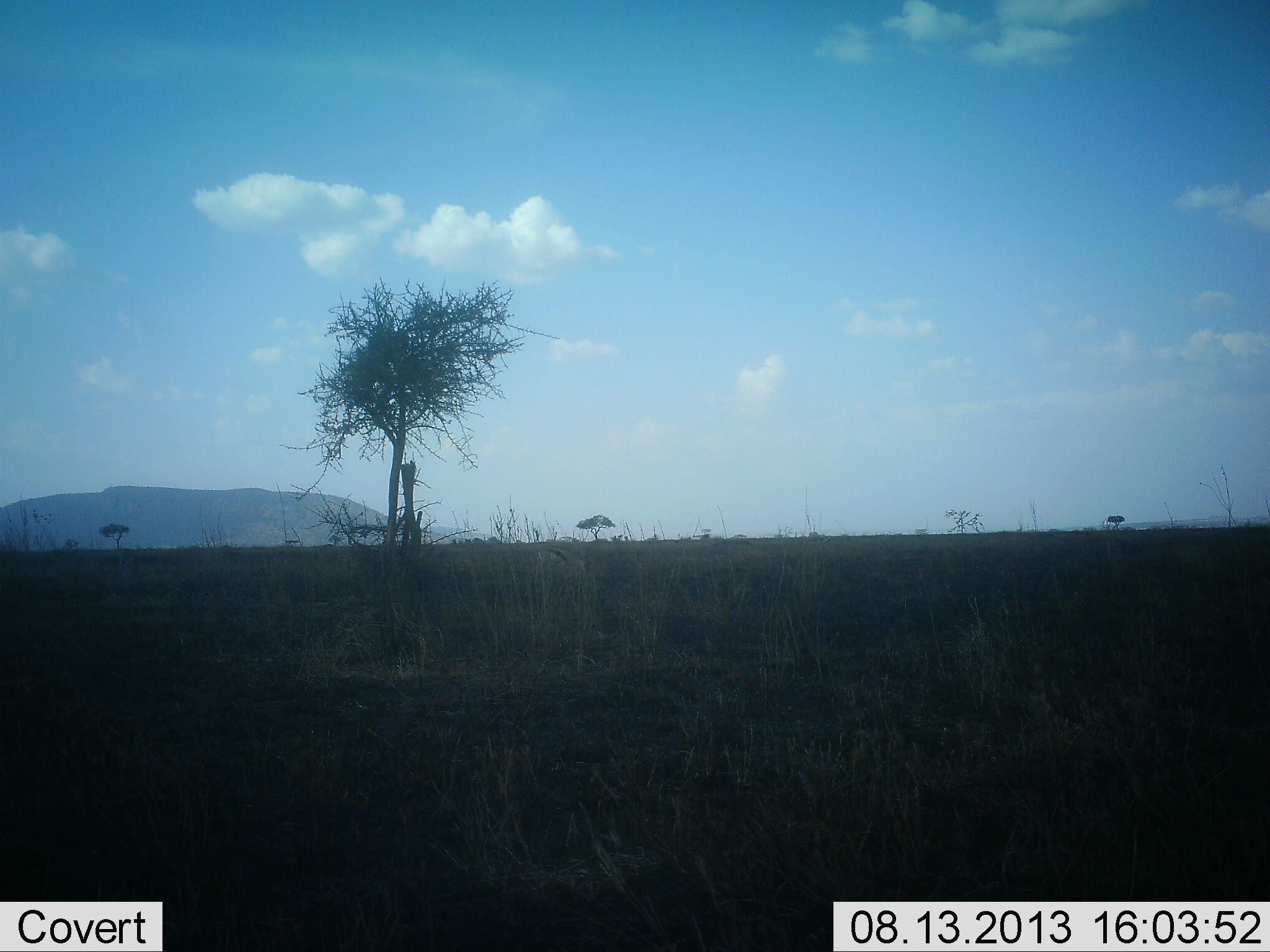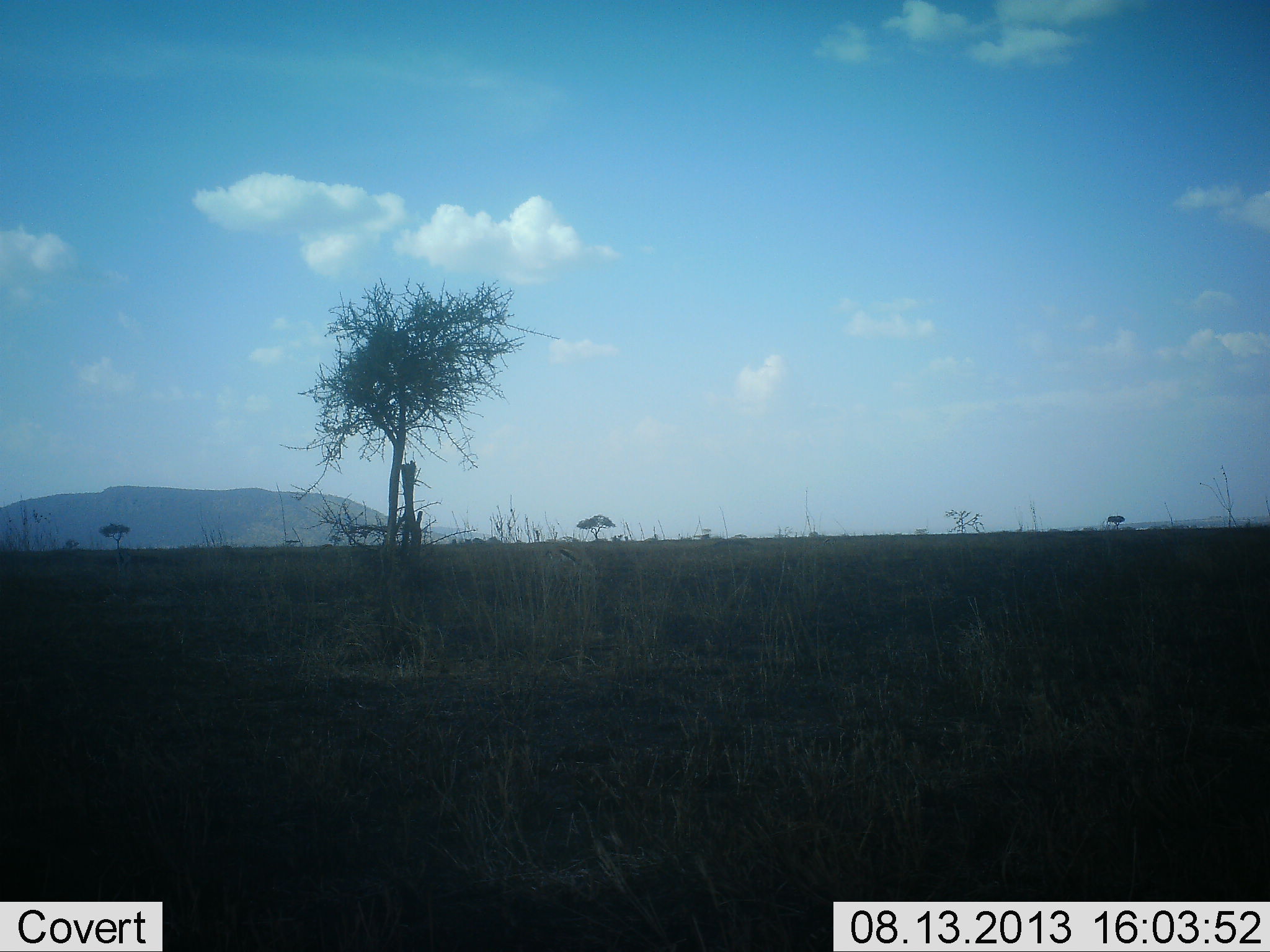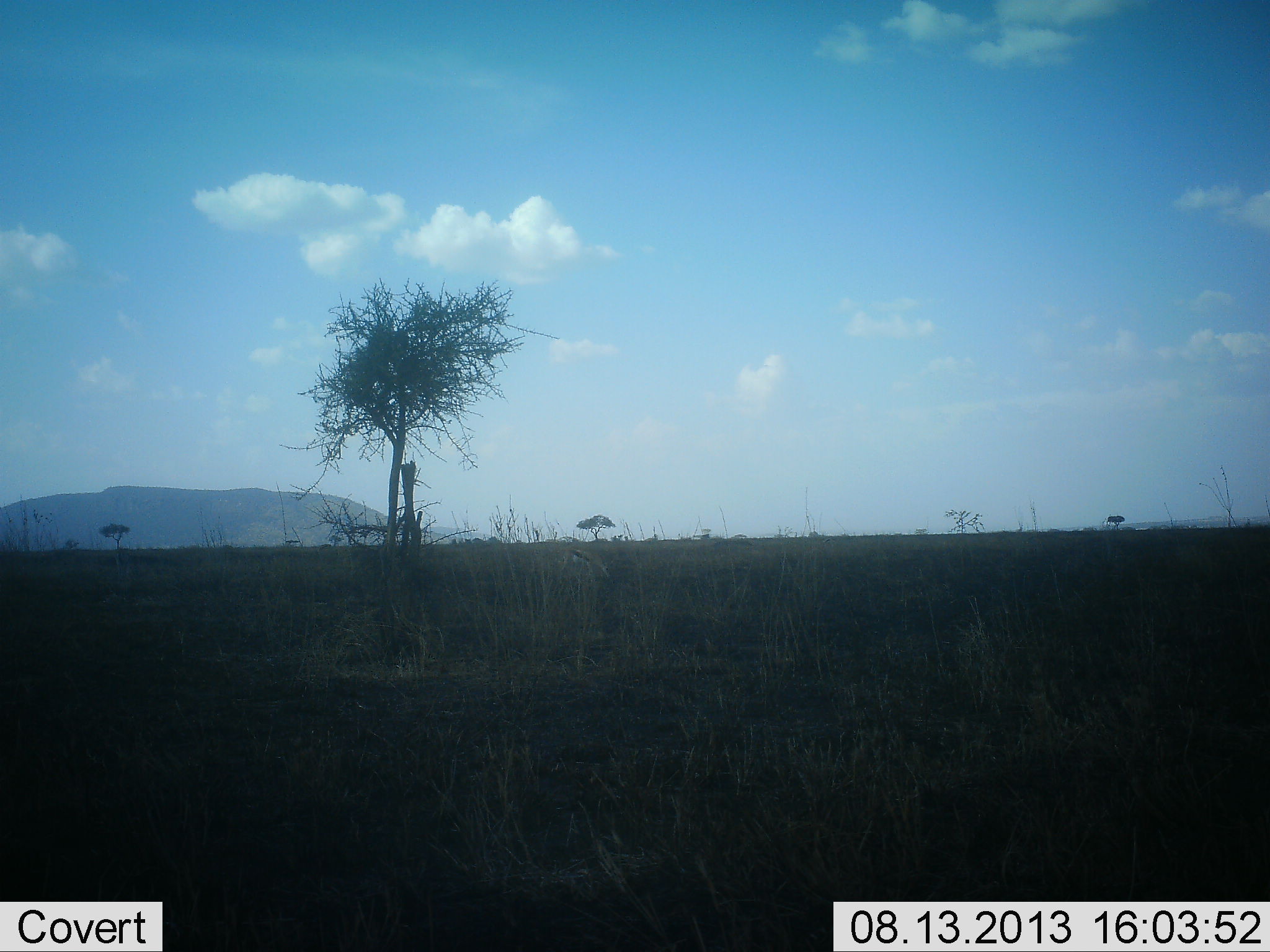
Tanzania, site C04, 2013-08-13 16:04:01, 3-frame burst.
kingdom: Animalia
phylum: Chordata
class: Mammalia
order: Artiodactyla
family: Bovidae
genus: Eudorcas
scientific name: Eudorcas thomsonii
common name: thomson's gazelle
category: gazellethomsons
Gazellethomsons (thomson's gazelle) (Eudorcas thomsonii), count 1. Behavior (volunteer vote fractions): standing 10%, resting 0%, moving 90%, interacting 0%. Young present (vote fraction): 0%. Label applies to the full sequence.